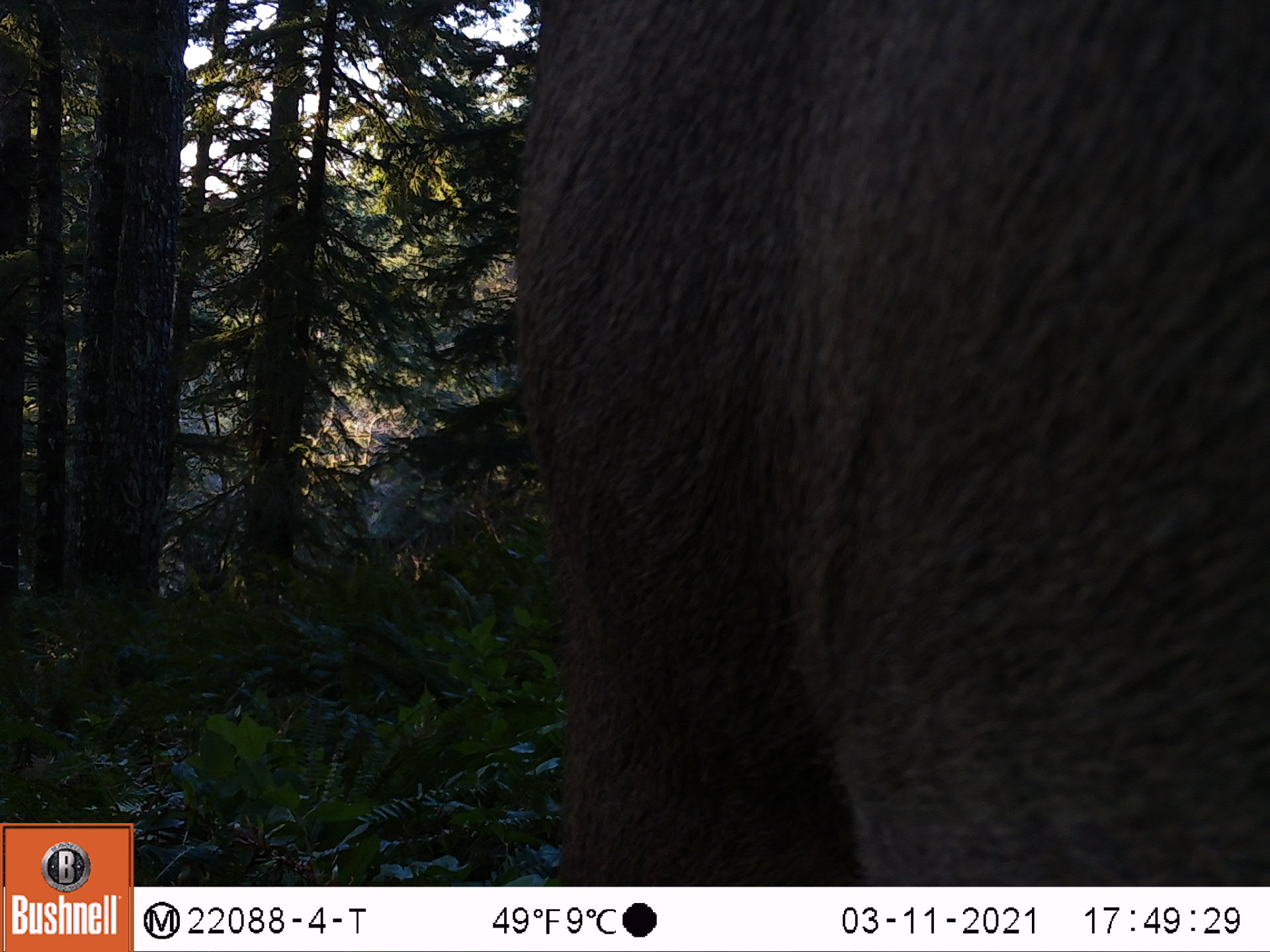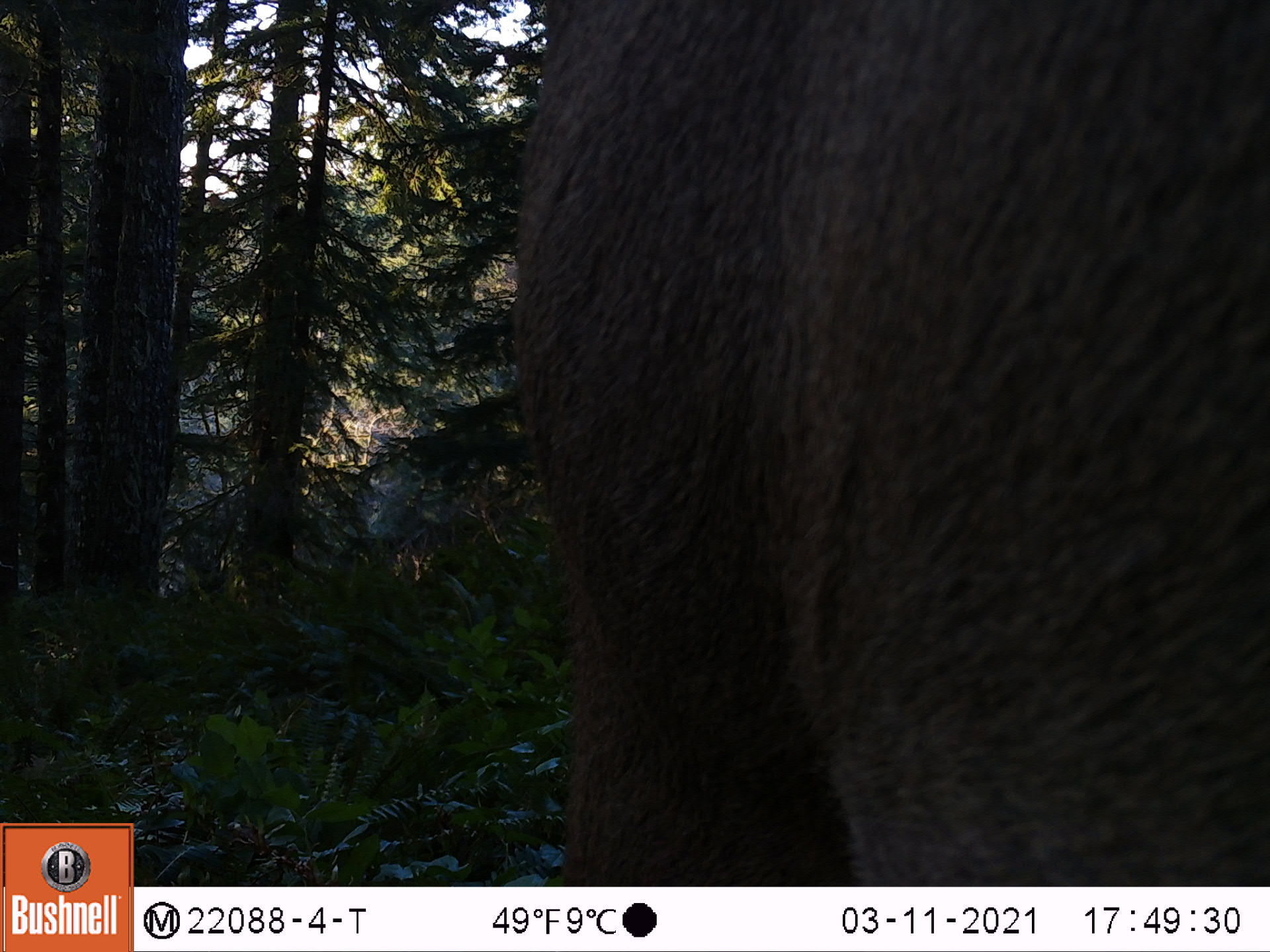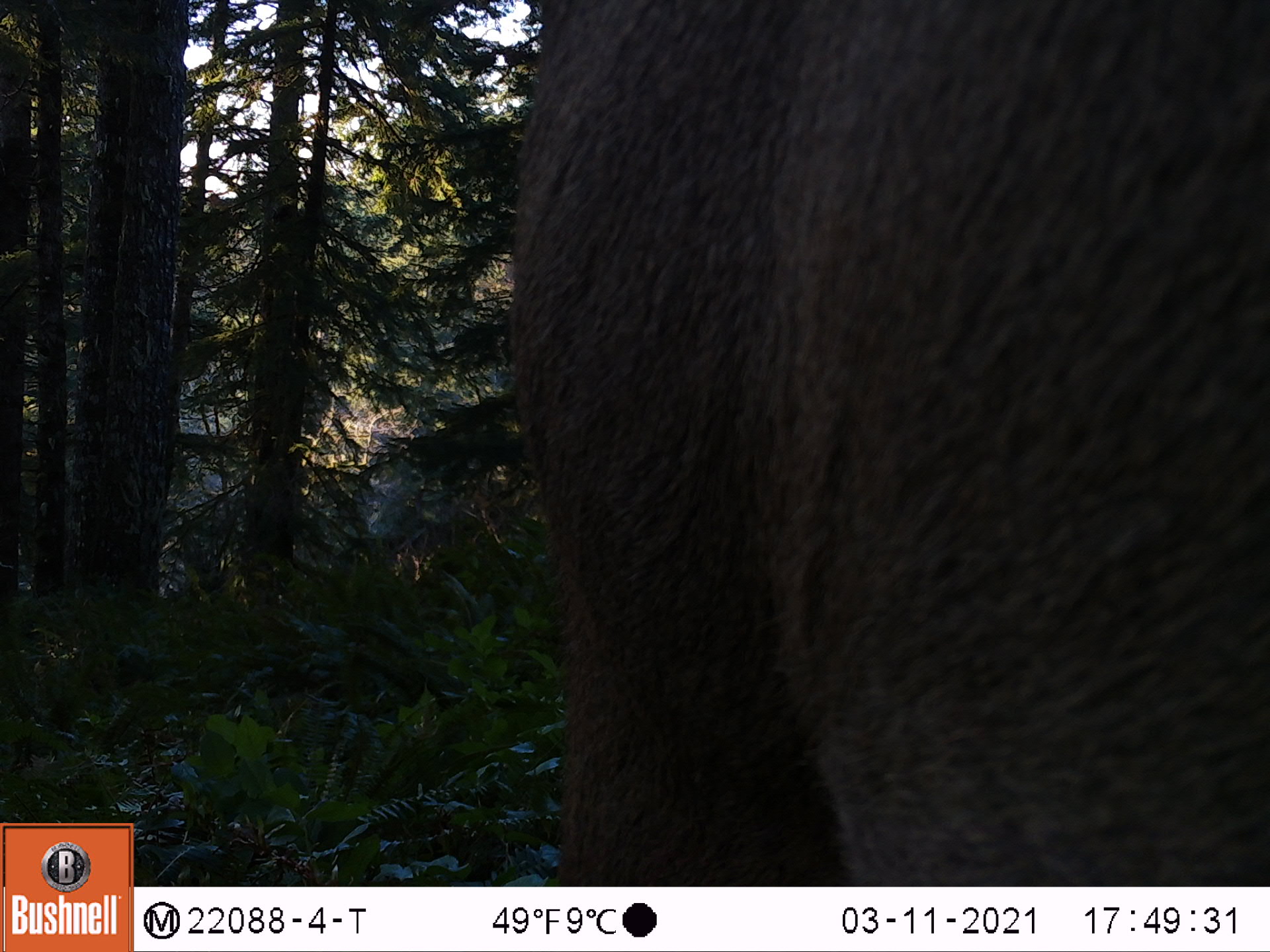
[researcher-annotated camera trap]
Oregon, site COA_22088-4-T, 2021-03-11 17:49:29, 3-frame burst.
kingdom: Animalia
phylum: Chordata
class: Mammalia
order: Artiodactyla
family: Cervidae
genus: Cervus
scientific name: Cervus canadensis roosevelti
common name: roosevelt elk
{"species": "roosevelt elk (Cervus canadensis roosevelti)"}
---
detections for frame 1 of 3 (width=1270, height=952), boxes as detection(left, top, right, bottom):
roosevelt elk: detection(481, 0, 1269, 885)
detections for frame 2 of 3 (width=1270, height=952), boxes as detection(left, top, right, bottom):
roosevelt elk: detection(483, 0, 1269, 885)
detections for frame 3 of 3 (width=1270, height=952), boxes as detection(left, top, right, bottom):
roosevelt elk: detection(473, 0, 1269, 885)